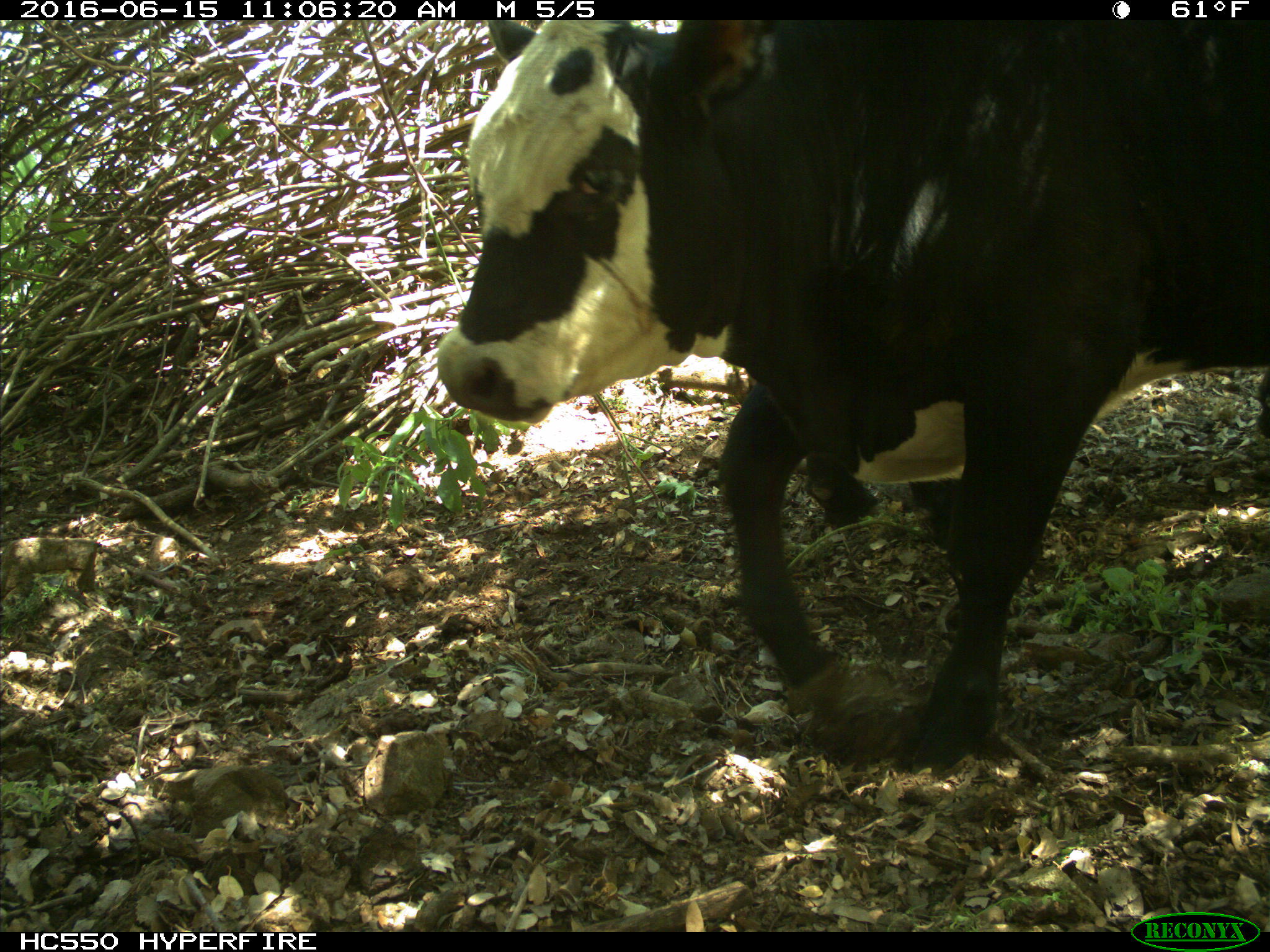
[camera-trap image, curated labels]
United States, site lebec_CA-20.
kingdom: Animalia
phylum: Chordata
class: Mammalia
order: Artiodactyla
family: Bovidae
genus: Bos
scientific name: Bos taurus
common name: domestic cow